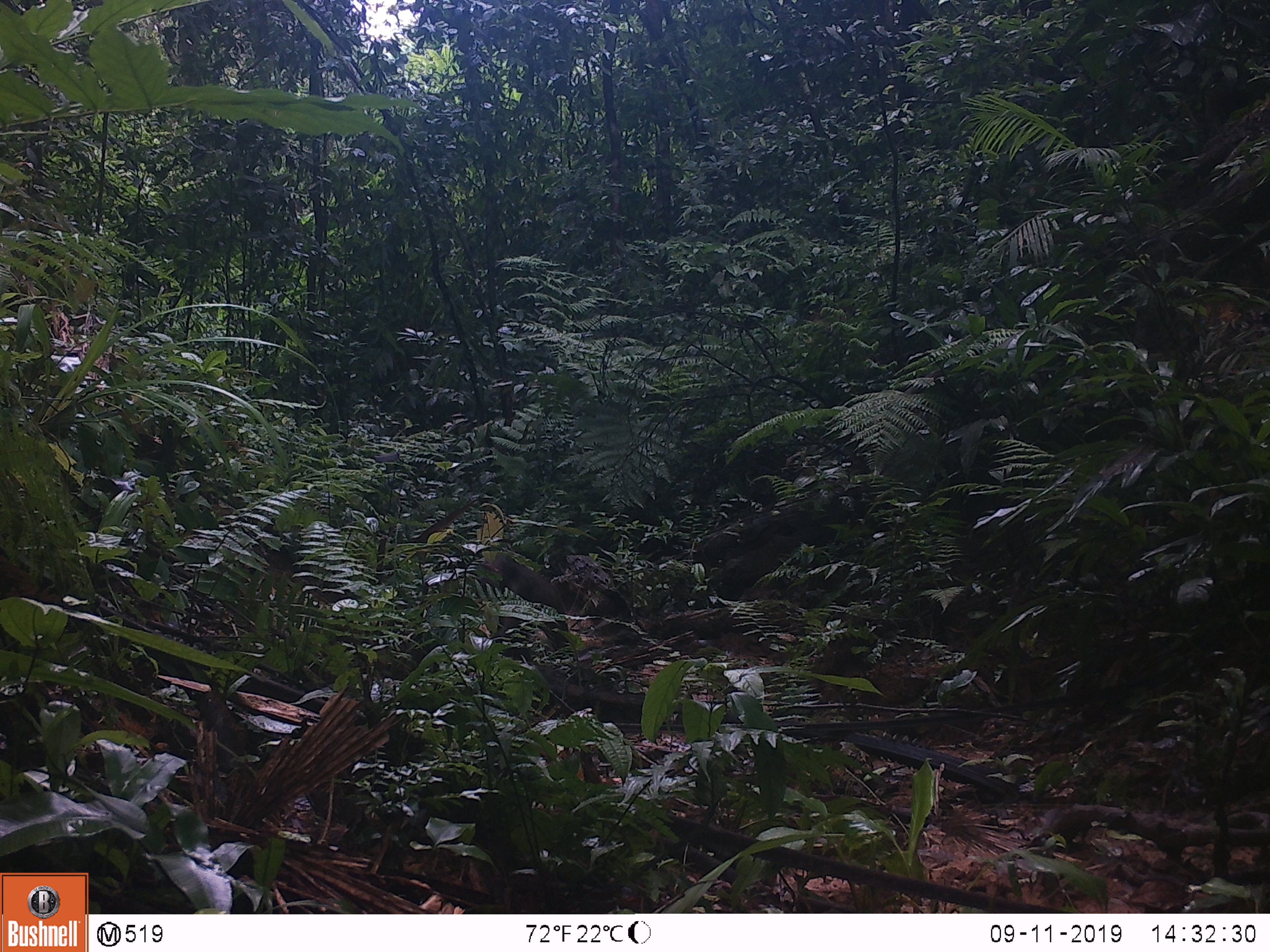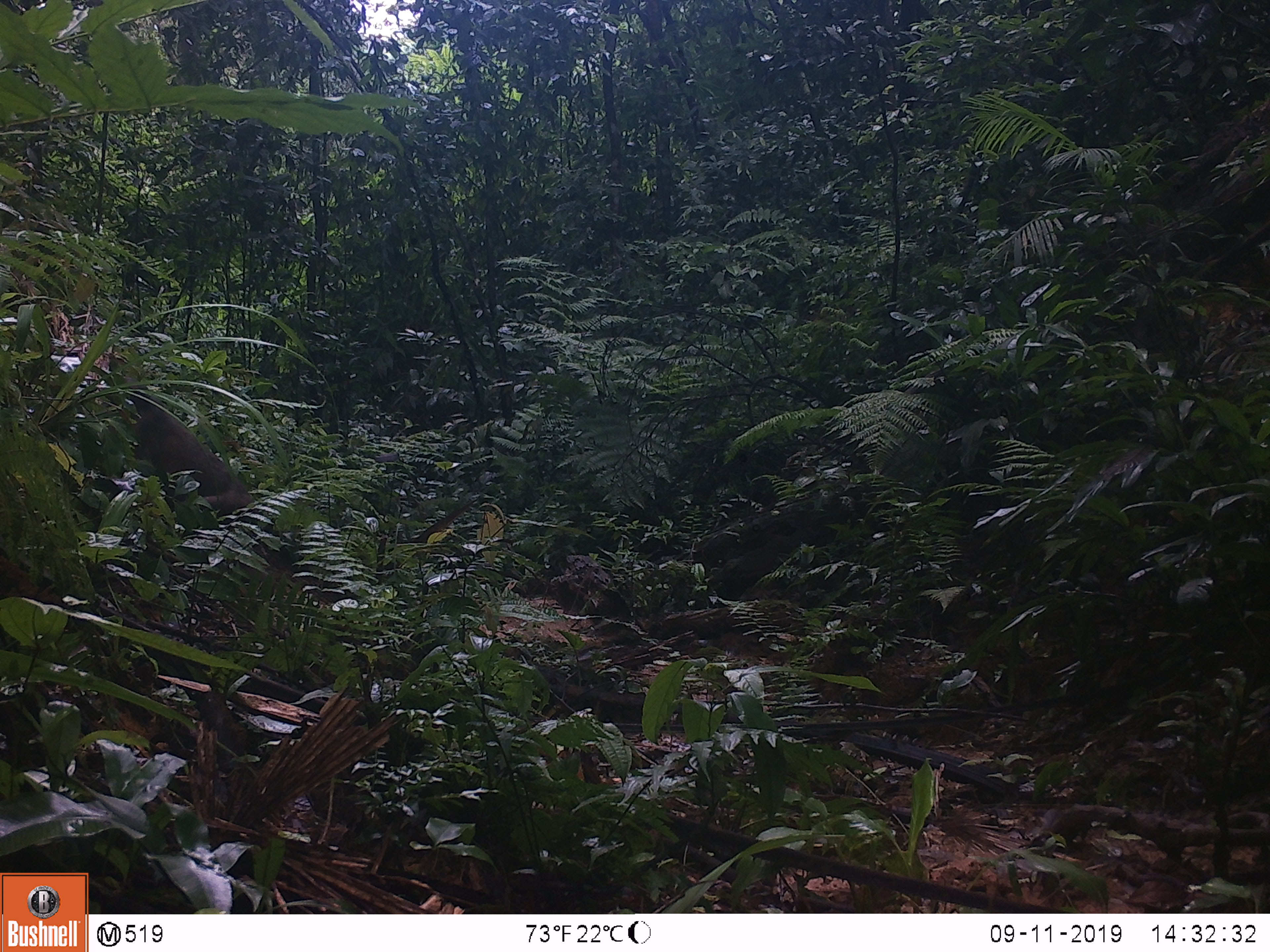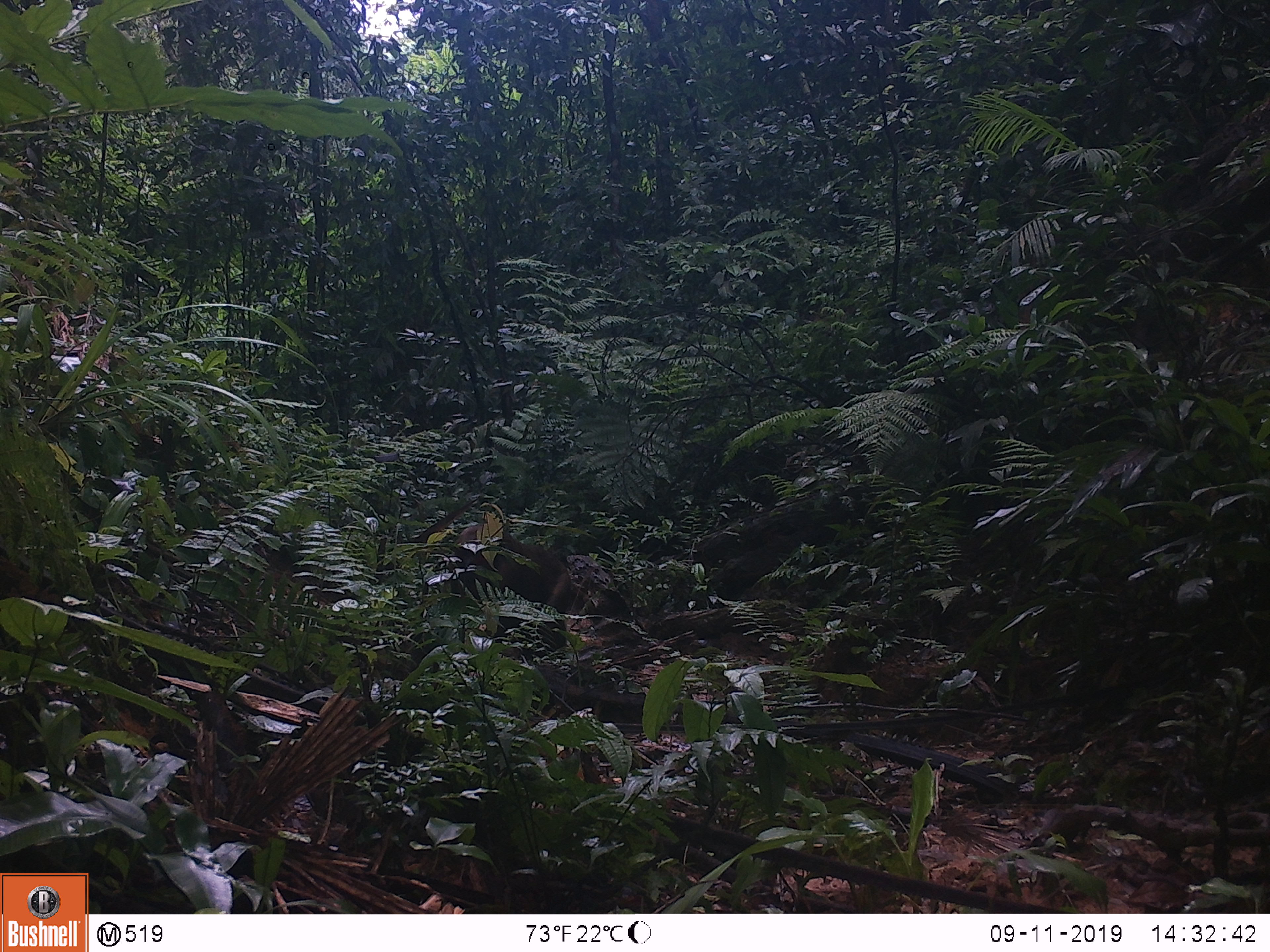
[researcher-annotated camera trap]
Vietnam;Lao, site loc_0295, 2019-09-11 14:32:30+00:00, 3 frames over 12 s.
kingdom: Animalia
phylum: Chordata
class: Mammalia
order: Primates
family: Cercopithecidae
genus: Macaca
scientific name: Macaca arctoides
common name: stump-tailed macaque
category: stump tailed macaque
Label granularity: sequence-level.